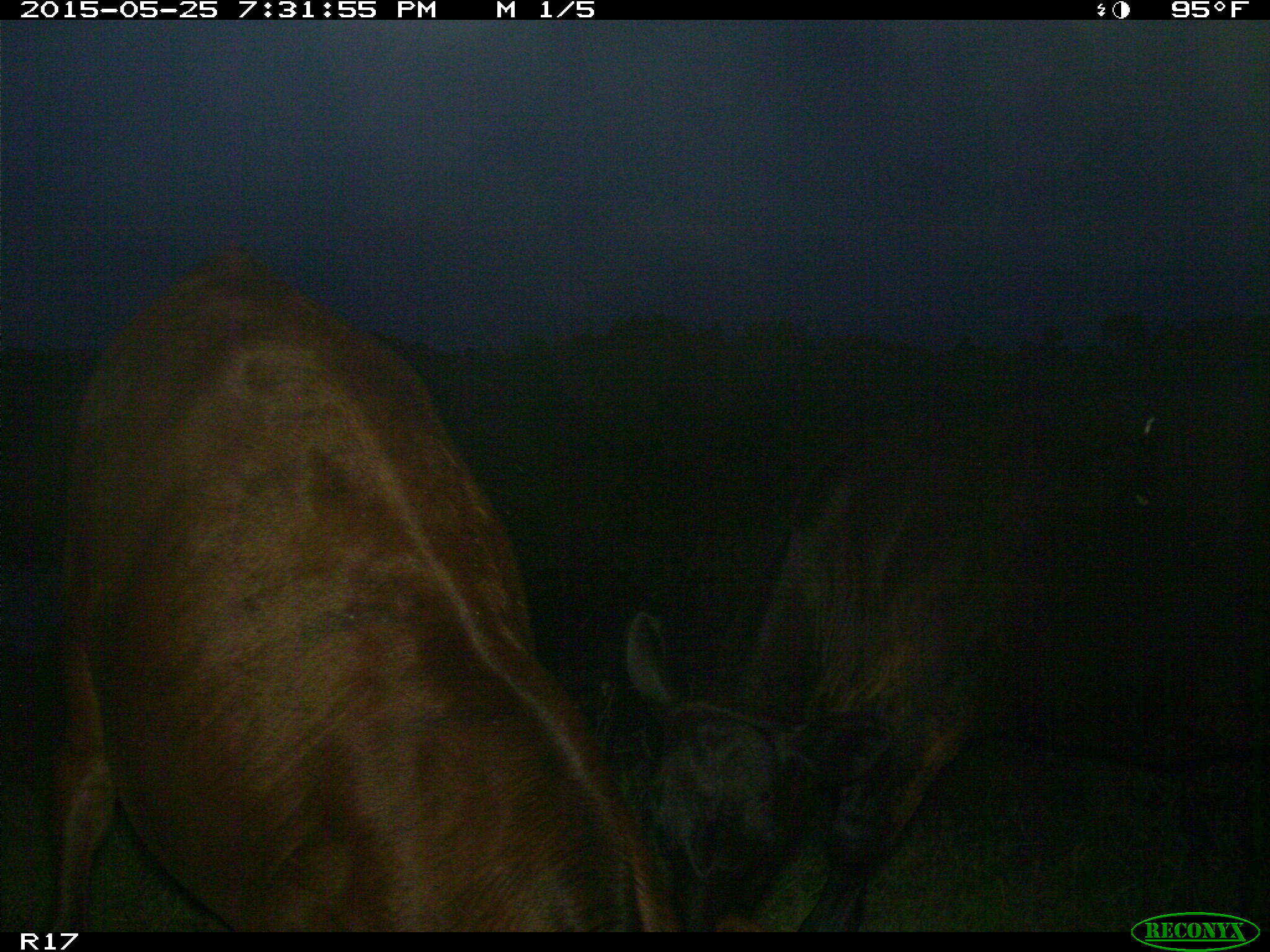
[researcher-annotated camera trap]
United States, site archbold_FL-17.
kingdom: Animalia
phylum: Chordata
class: Mammalia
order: Artiodactyla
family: Bovidae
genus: Bos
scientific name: Bos taurus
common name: domestic cow